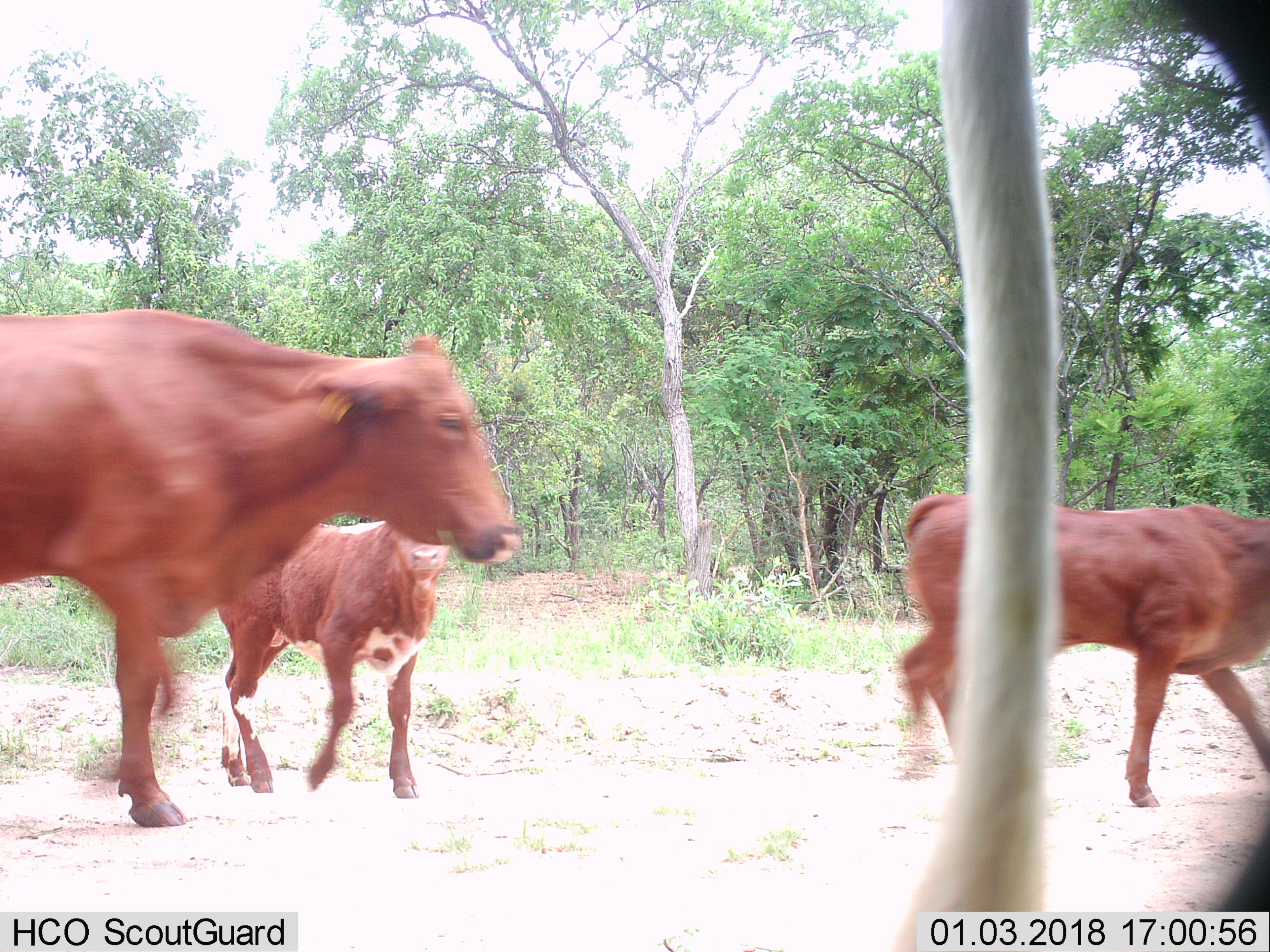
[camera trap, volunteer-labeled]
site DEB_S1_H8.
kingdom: Animalia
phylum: Chordata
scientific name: Vertebrata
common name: domestic animal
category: domesticanimal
Domesticanimal (domestic animal) (Vertebrata), count 3. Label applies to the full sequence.